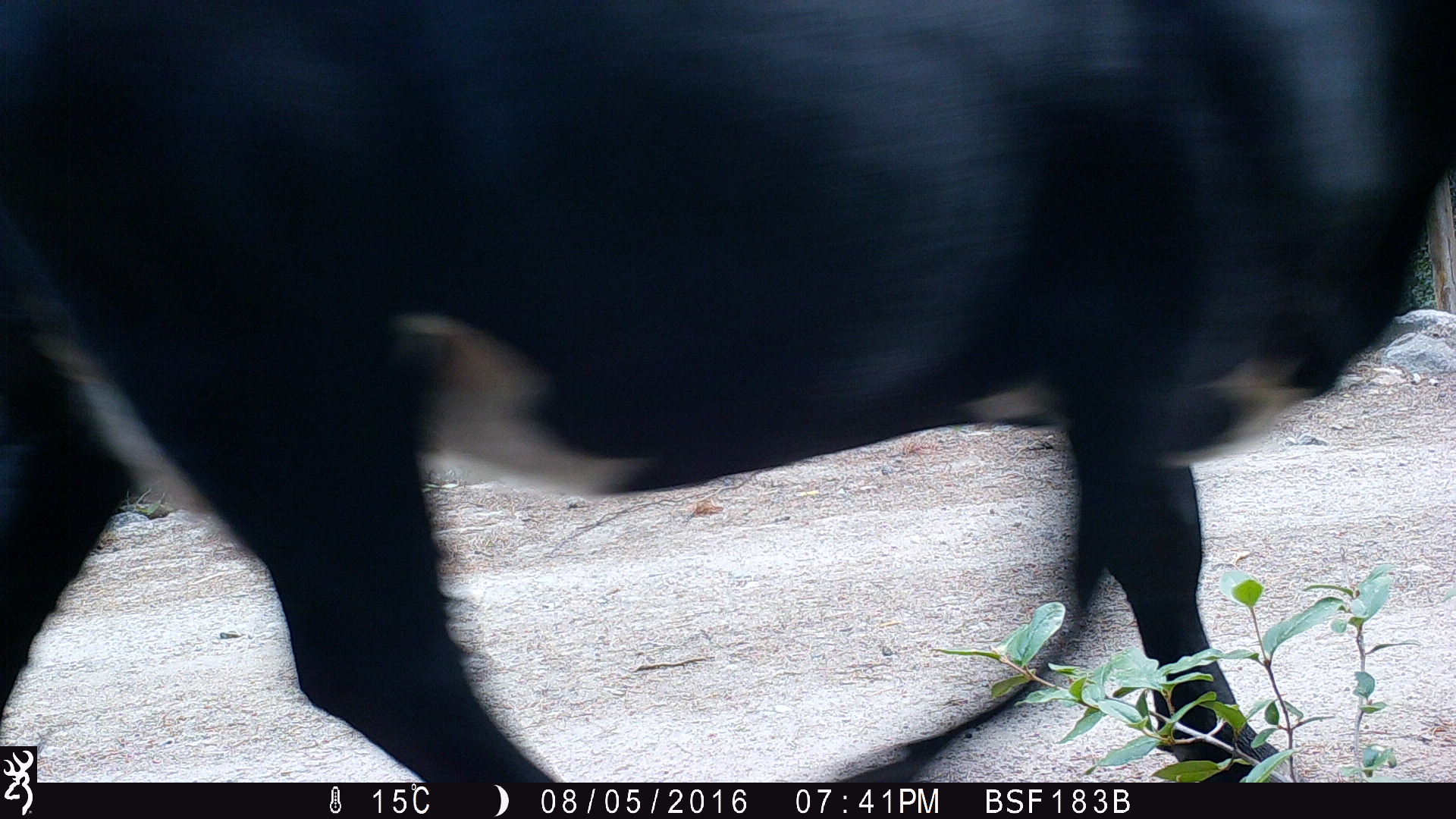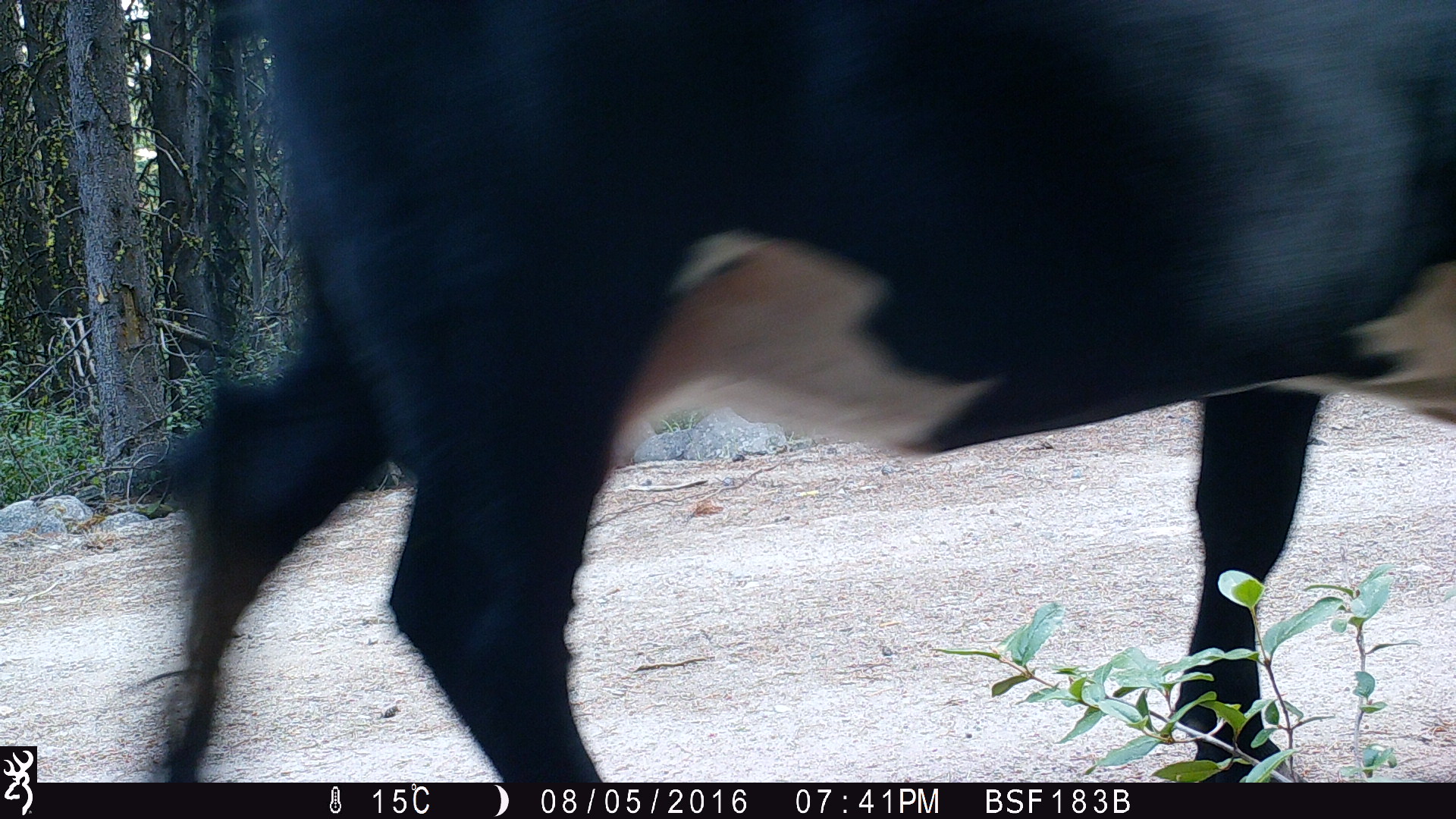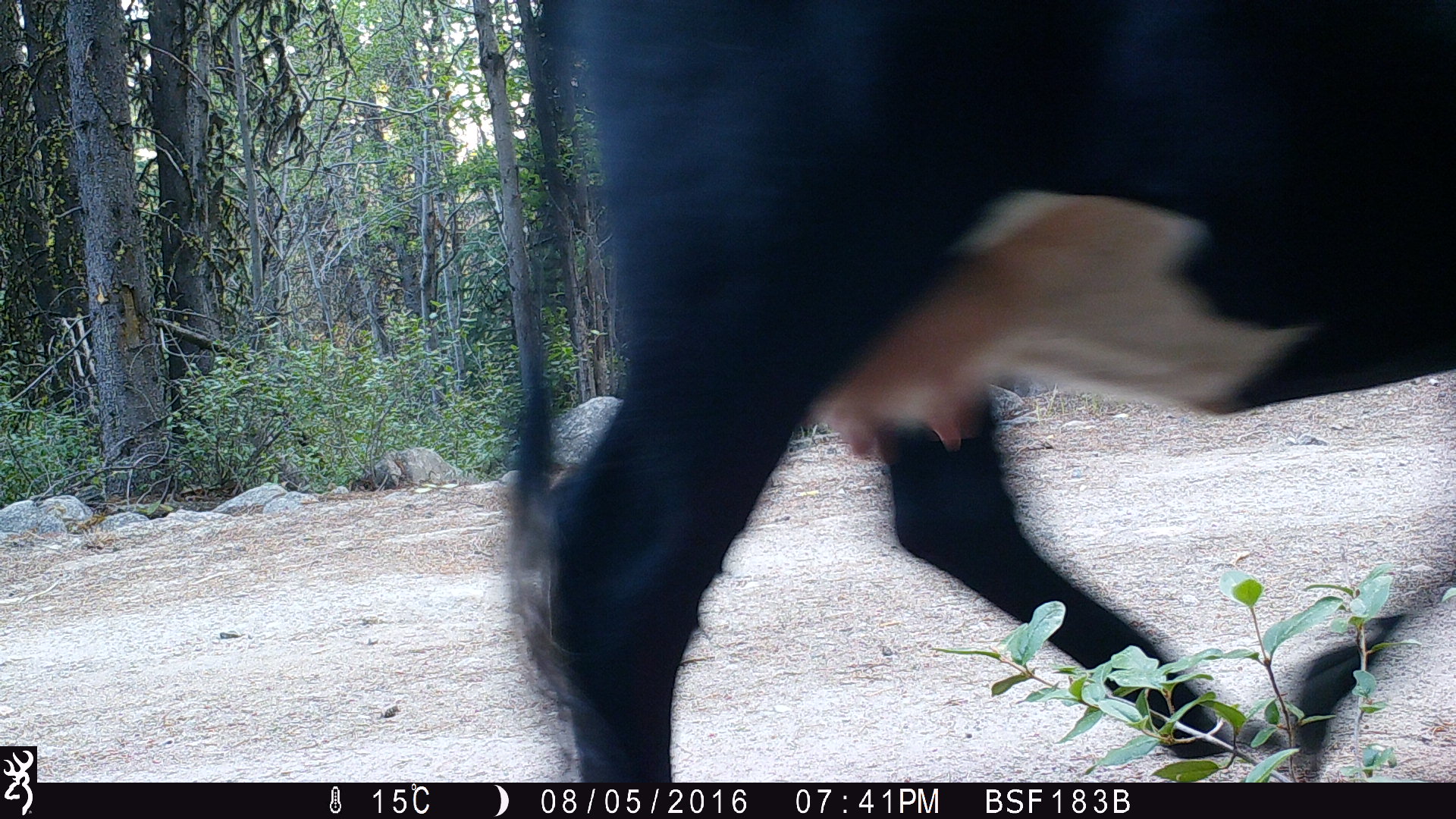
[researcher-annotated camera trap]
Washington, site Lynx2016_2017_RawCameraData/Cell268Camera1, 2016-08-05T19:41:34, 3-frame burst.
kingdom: Animalia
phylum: Chordata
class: Mammalia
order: Artiodactyla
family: Bovidae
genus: Bos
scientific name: Bos taurus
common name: domestic cattle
Domestic cattle (Bos taurus). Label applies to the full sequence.